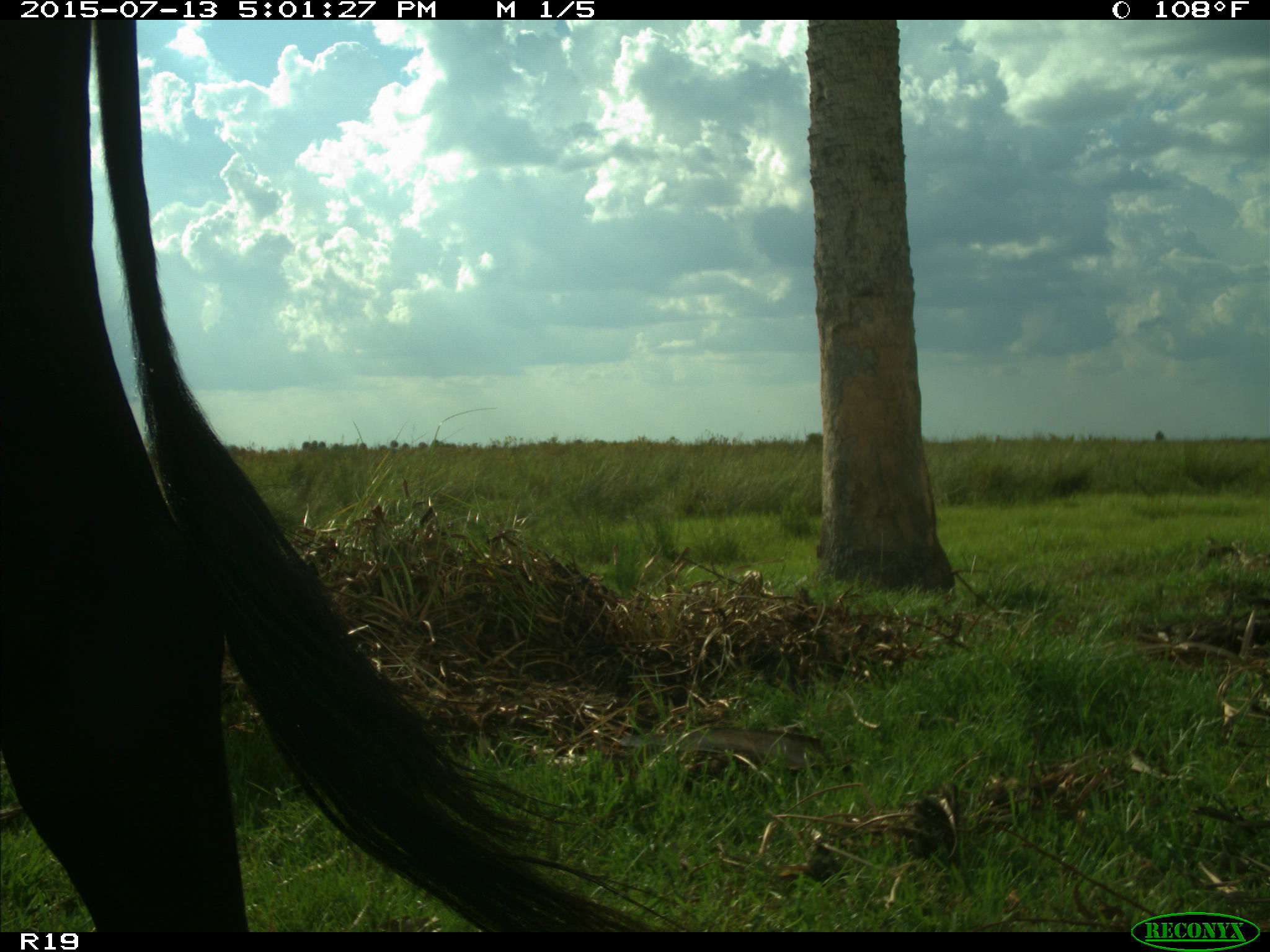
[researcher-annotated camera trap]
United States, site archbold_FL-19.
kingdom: Animalia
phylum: Chordata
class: Mammalia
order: Artiodactyla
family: Bovidae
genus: Bos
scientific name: Bos taurus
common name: domestic cow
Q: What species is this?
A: Bos taurus (domestic cow).